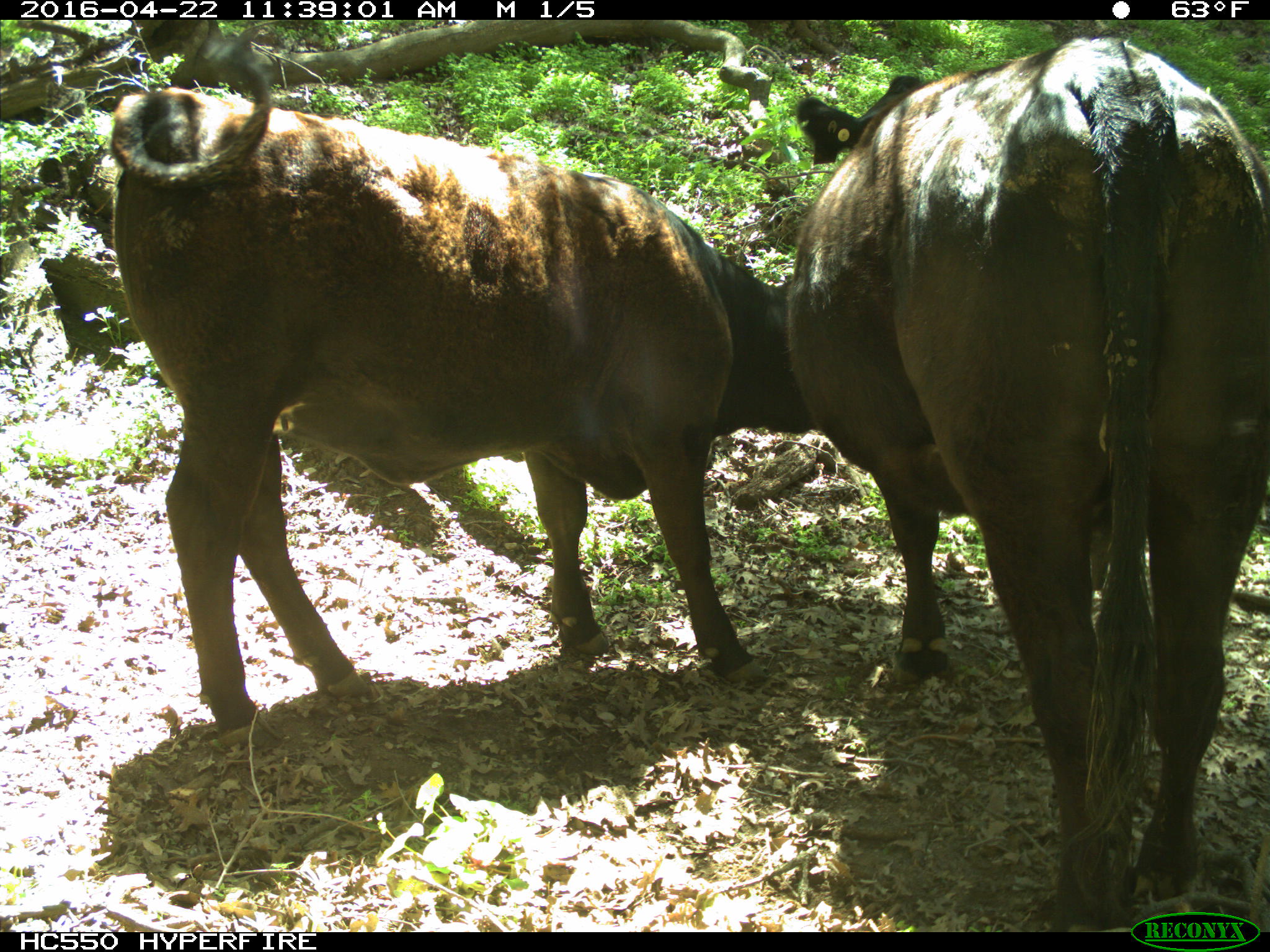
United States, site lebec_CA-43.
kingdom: Animalia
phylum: Chordata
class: Mammalia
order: Artiodactyla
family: Bovidae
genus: Bos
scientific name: Bos taurus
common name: domestic cow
Bos taurus (domestic cow).